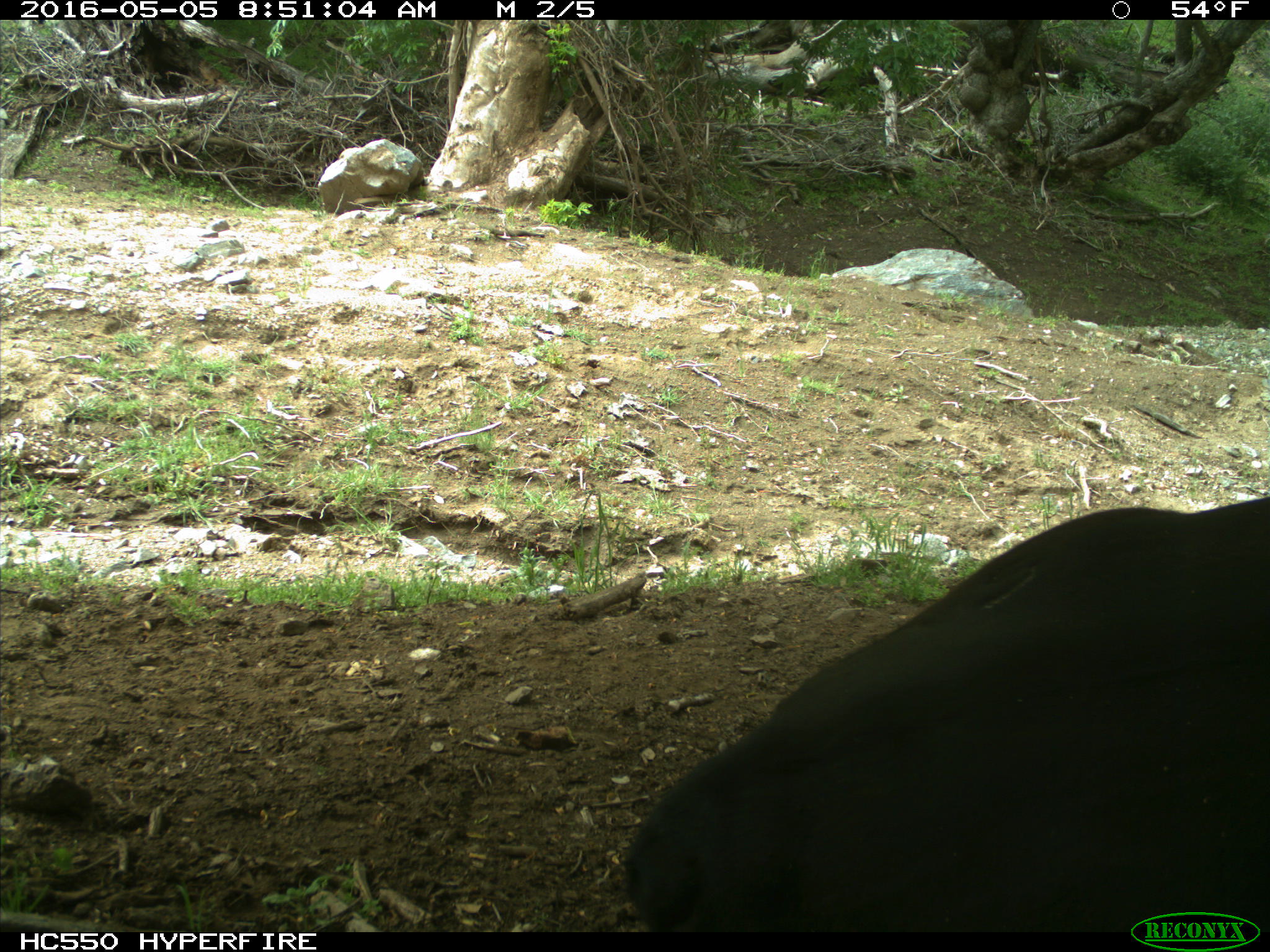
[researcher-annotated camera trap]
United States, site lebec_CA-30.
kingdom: Animalia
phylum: Chordata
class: Mammalia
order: Artiodactyla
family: Bovidae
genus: Bos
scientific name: Bos taurus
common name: domestic cow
Bos taurus (domestic cow).